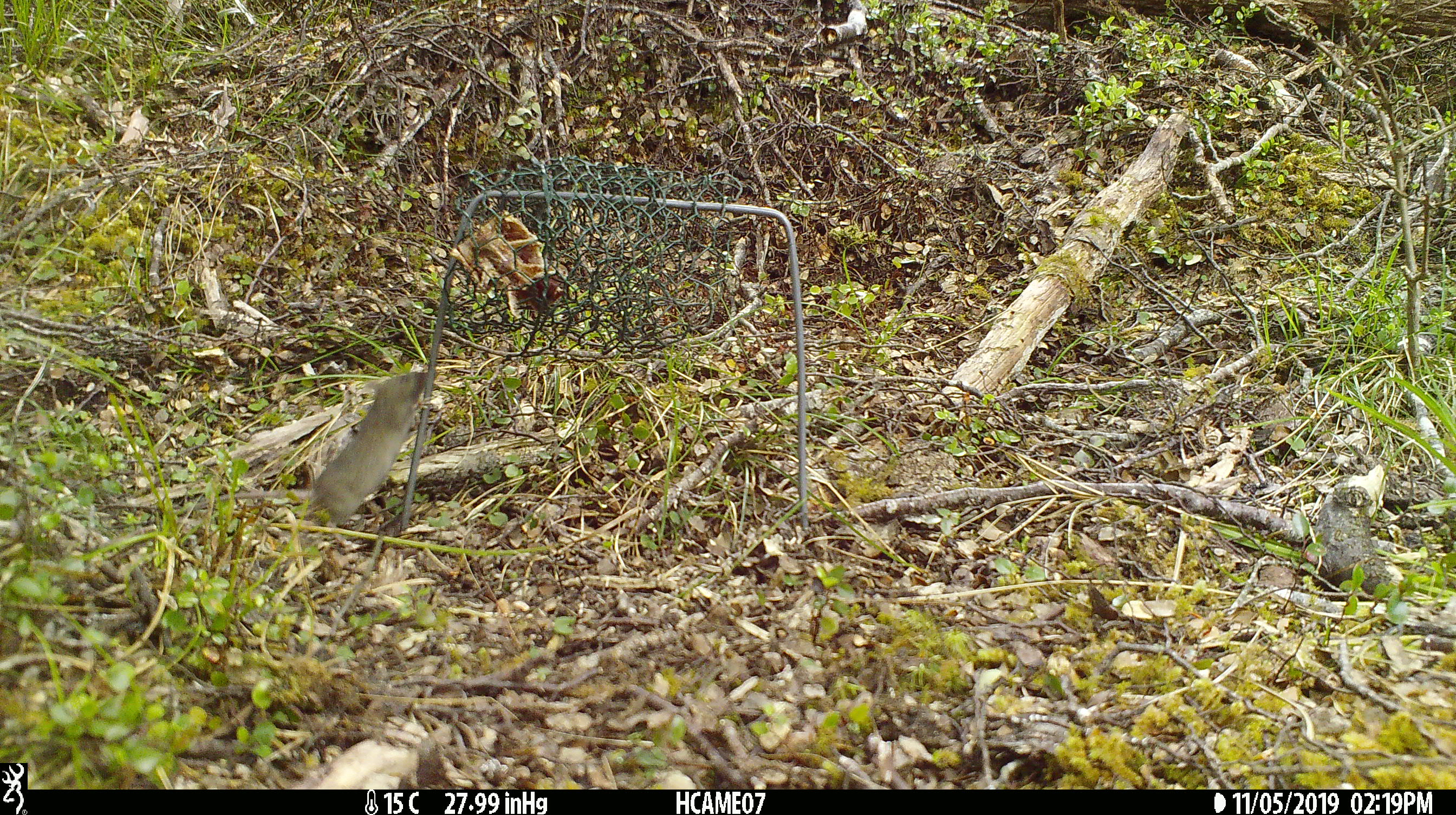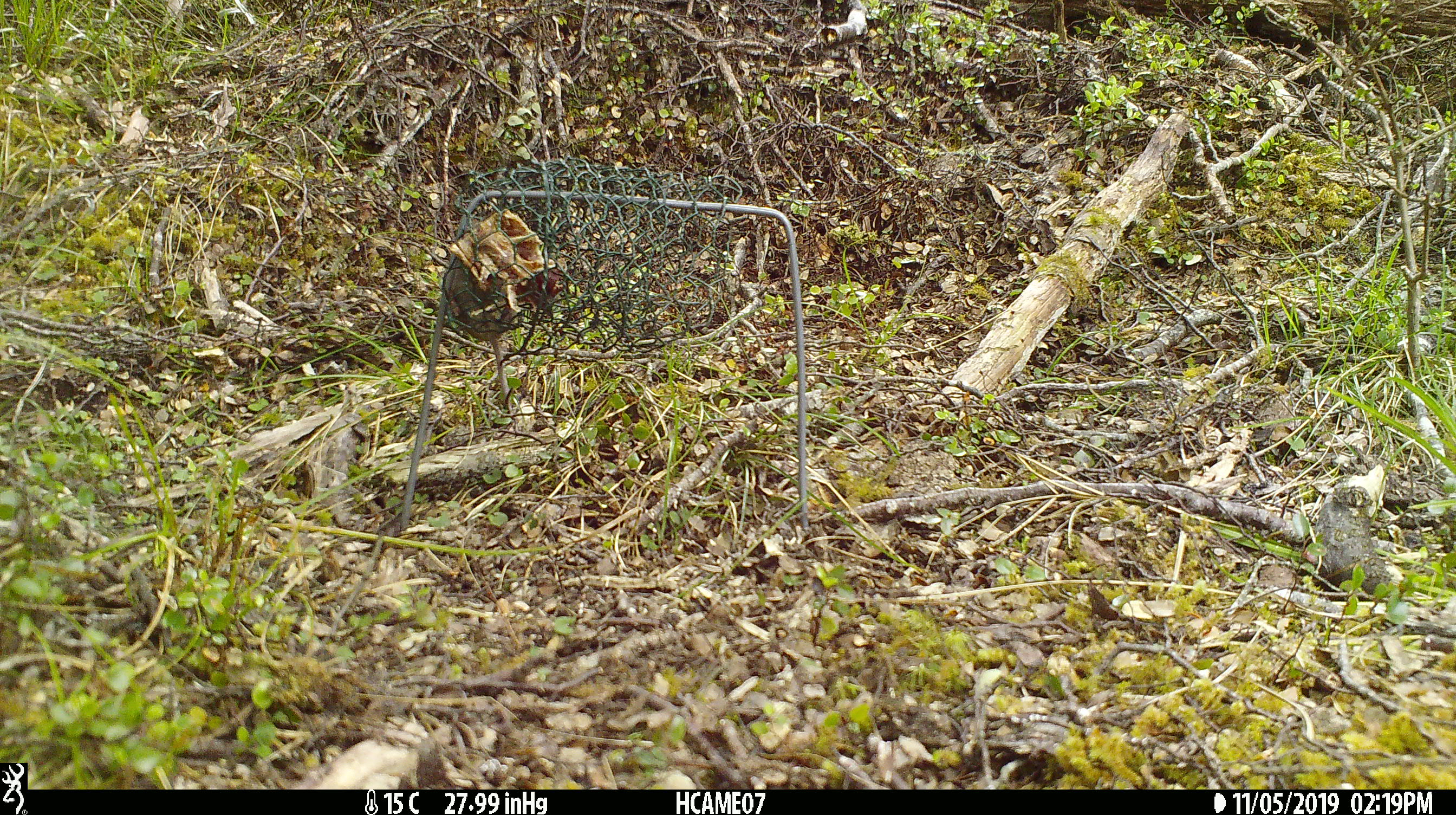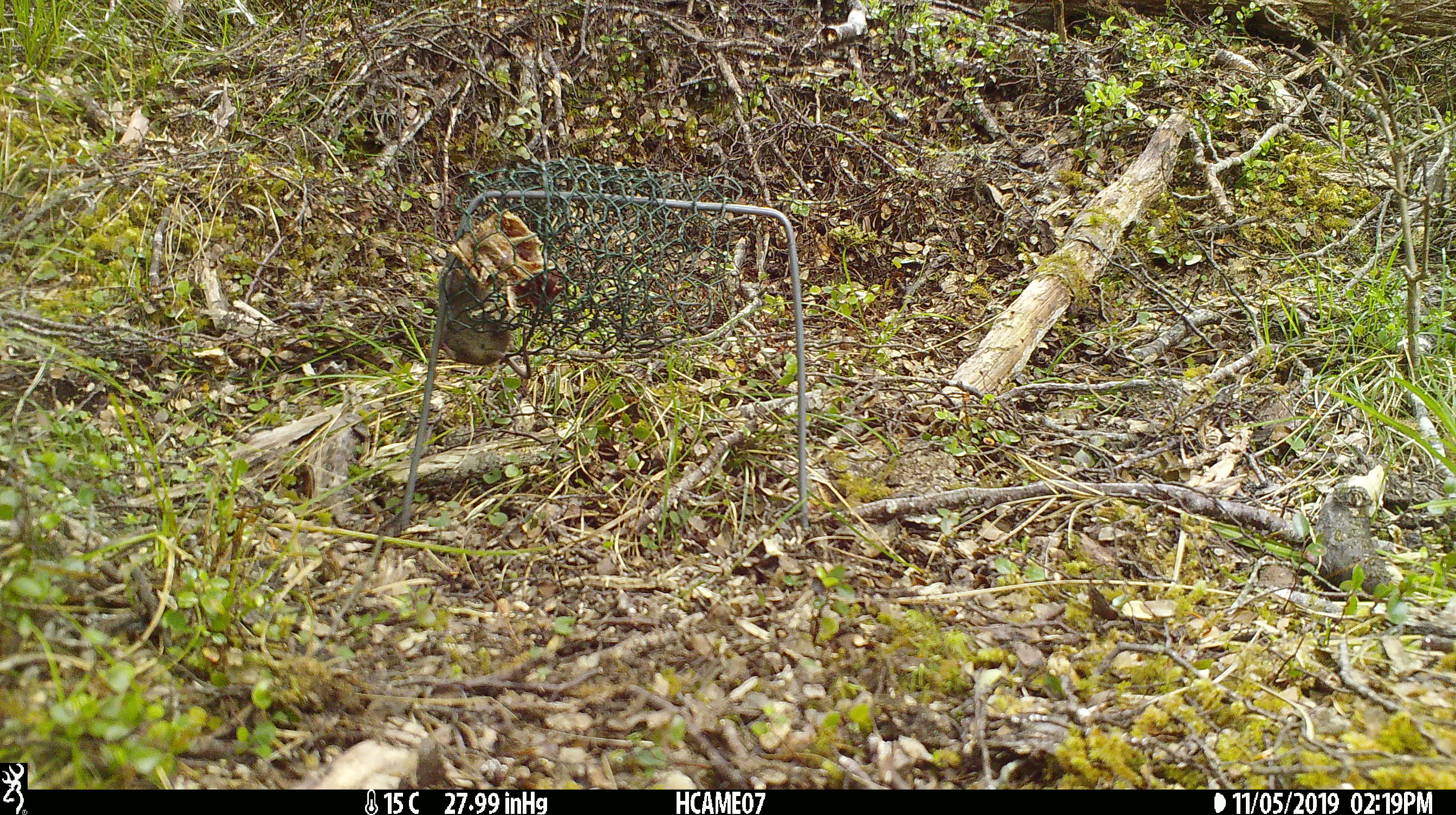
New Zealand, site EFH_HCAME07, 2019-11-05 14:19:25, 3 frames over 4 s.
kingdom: Animalia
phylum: Chordata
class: Mammalia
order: Rodentia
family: Muridae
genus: Mus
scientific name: Mus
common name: mouse